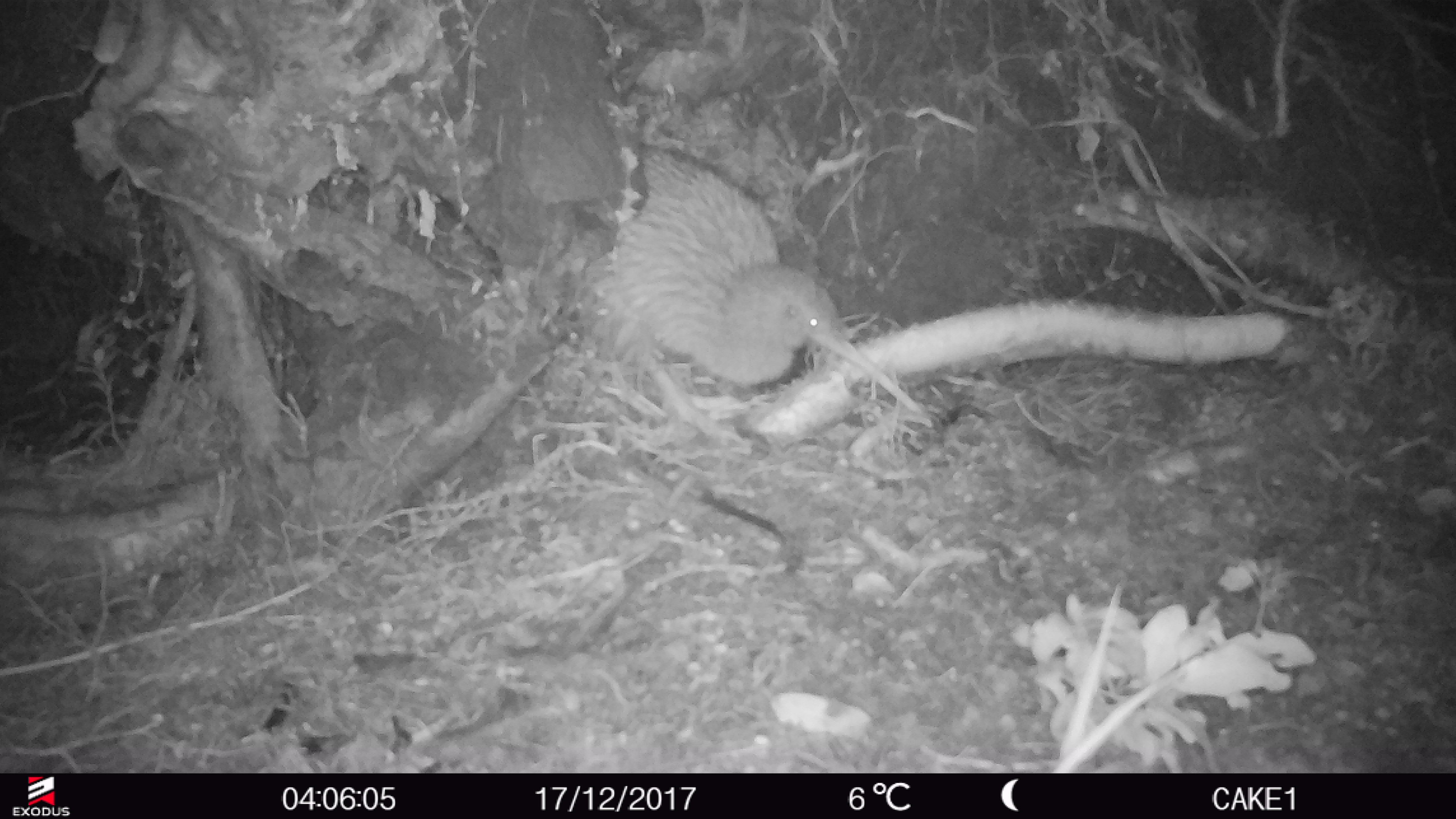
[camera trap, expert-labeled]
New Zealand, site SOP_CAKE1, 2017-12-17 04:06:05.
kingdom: Animalia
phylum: Chordata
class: Aves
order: Apterygiformes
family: Apterygidae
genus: Apteryx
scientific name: Apteryx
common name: kiwi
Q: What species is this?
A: Kiwi (Apteryx).